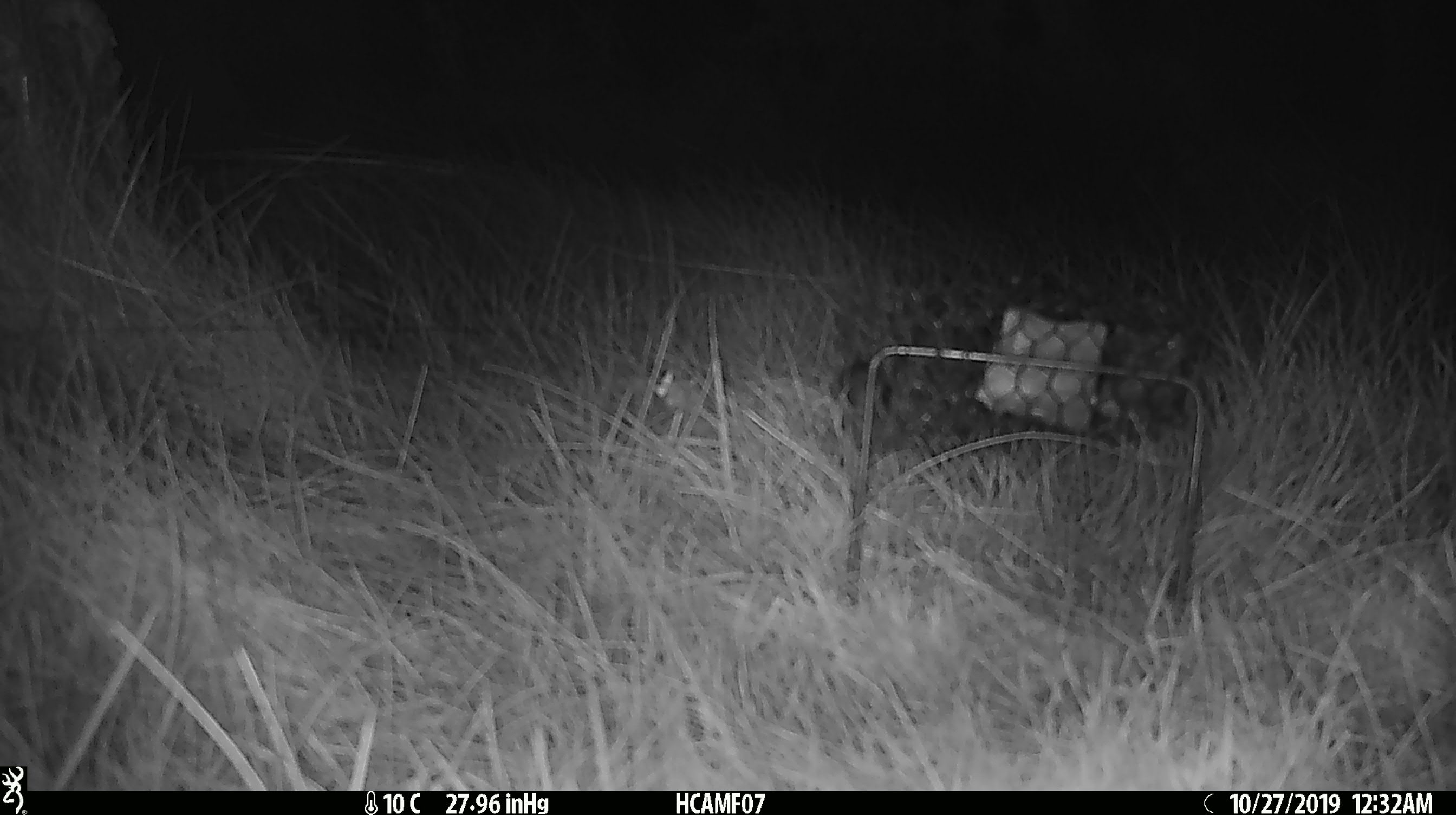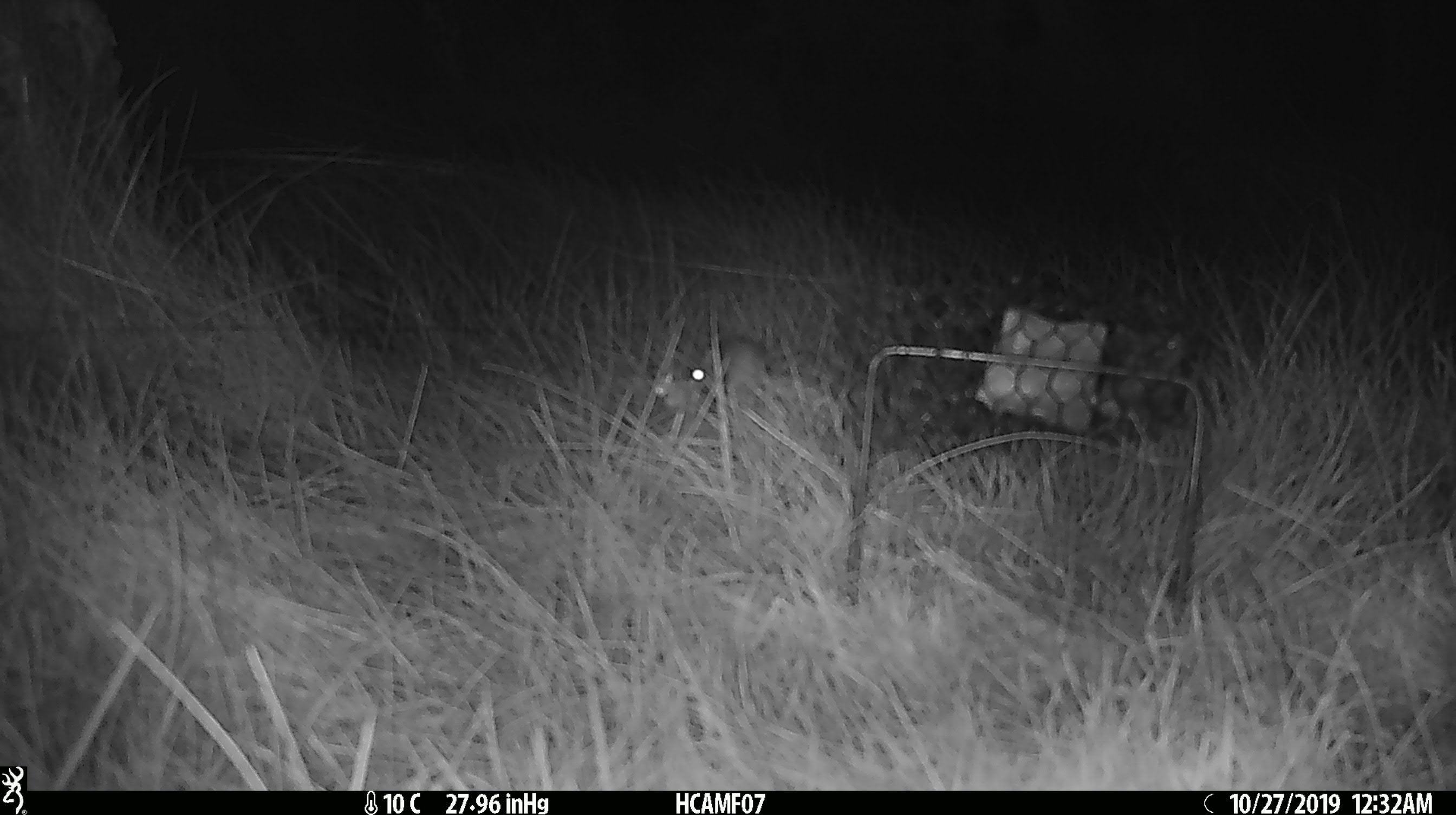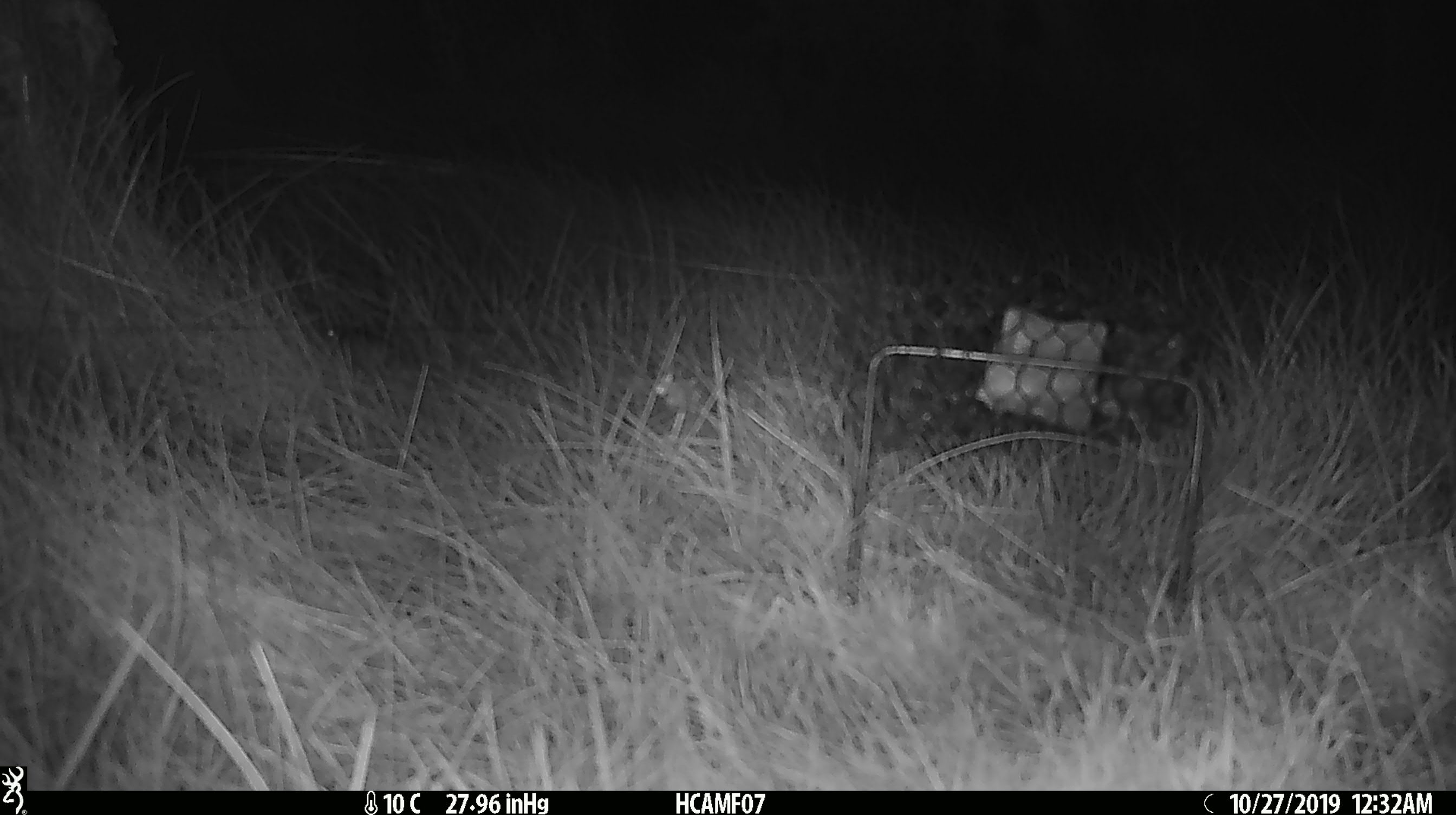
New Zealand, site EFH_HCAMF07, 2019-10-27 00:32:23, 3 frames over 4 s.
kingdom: Animalia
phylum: Chordata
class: Mammalia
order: Rodentia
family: Muridae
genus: Mus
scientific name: Mus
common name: mouse